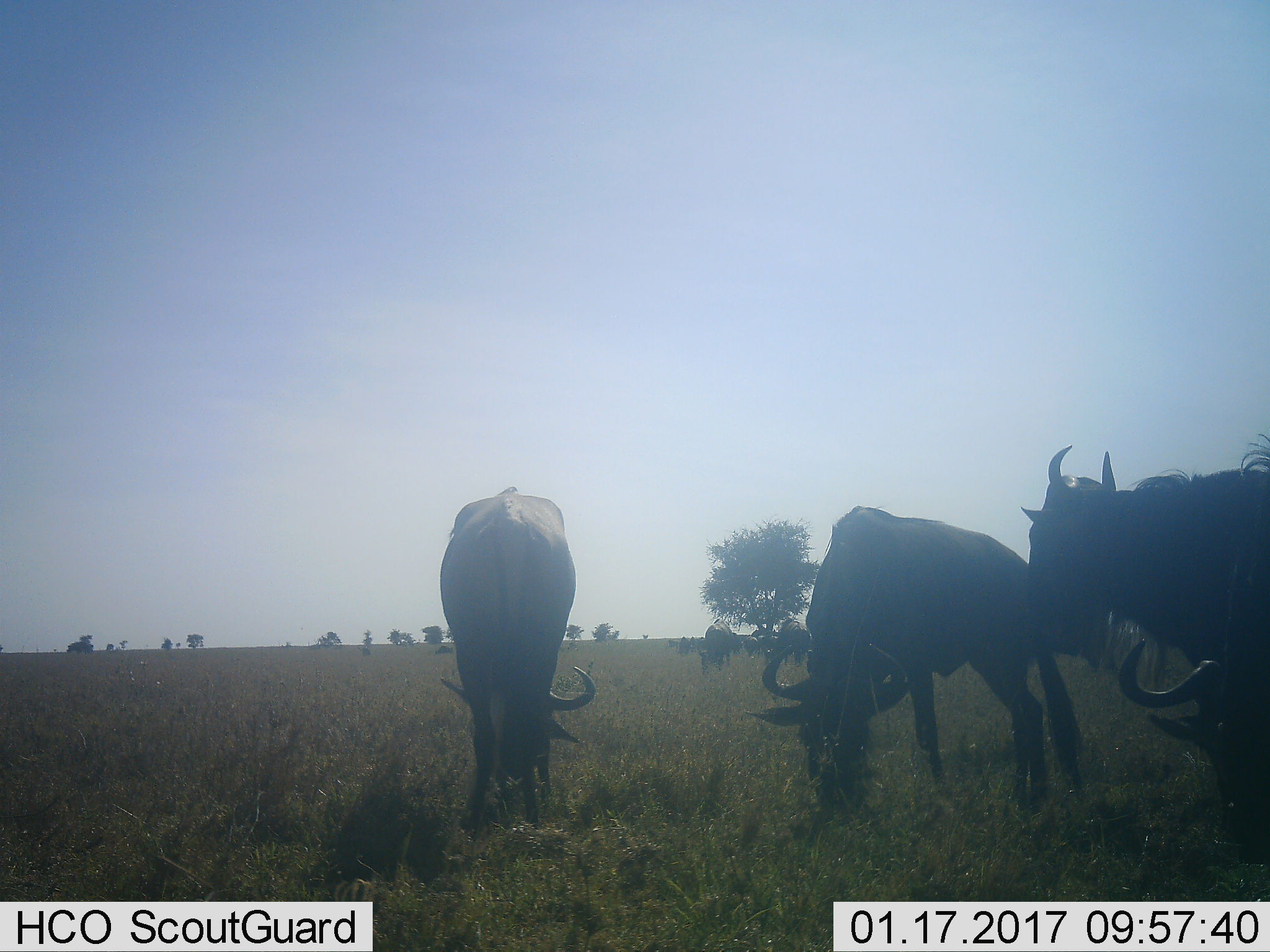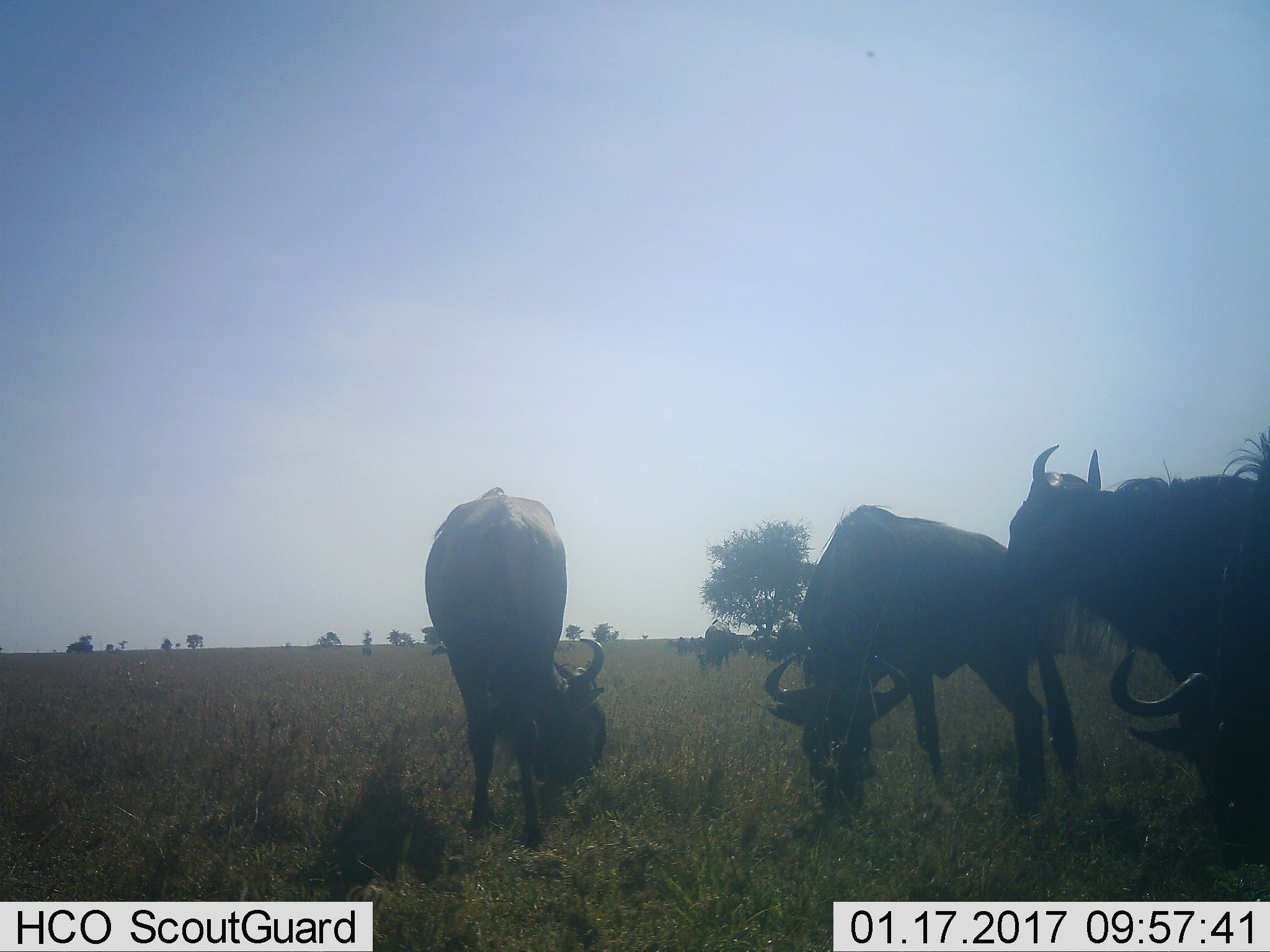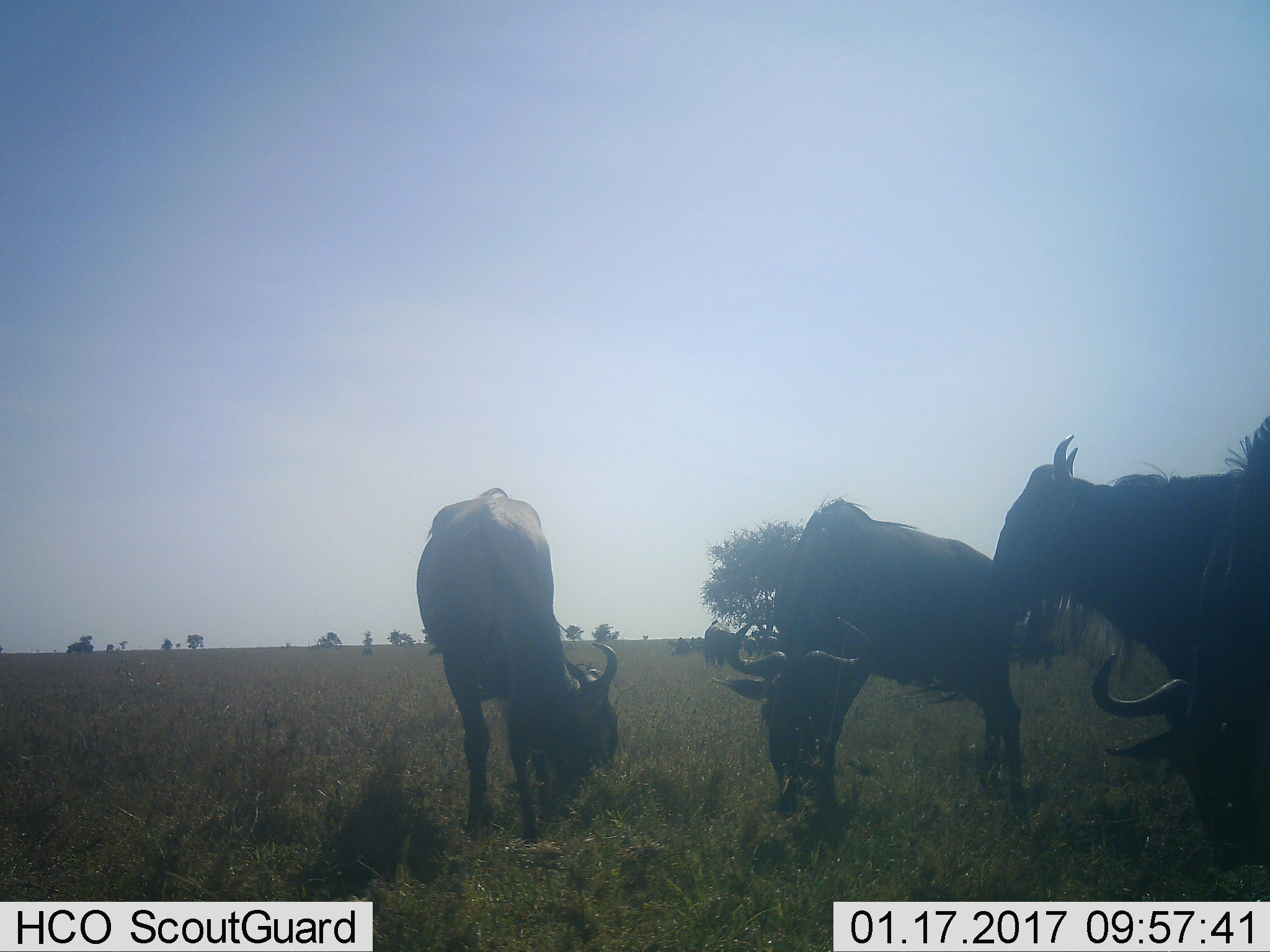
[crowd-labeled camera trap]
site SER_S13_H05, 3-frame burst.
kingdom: Animalia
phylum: Chordata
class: Mammalia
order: Artiodactyla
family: Bovidae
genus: Connochaetes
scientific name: Connochaetes taurinus taurinus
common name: blue wildebeest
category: wildebeestblue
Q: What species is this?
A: Wildebeestblue (blue wildebeest) (Connochaetes taurinus taurinus).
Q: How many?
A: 6.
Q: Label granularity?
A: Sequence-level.